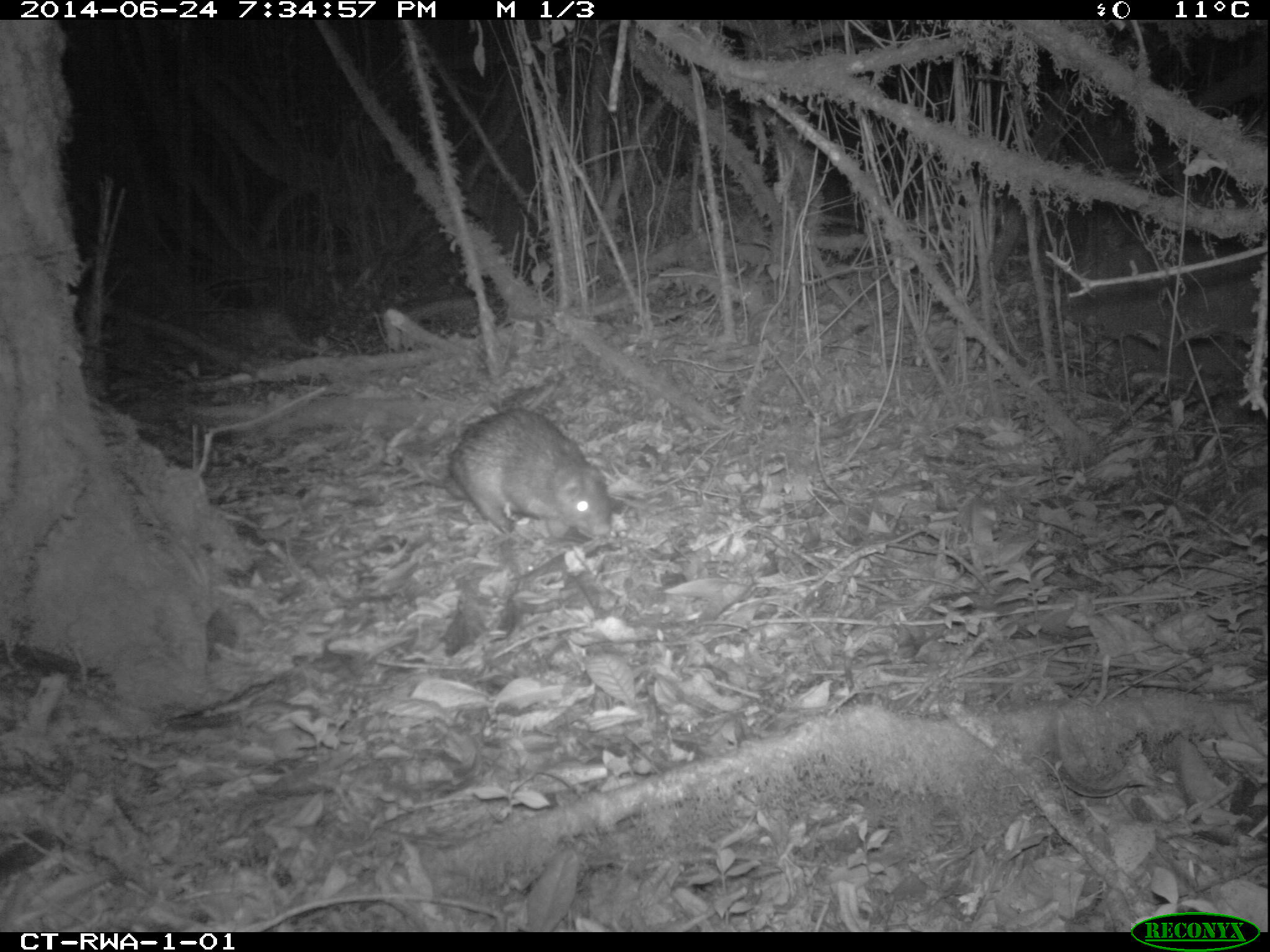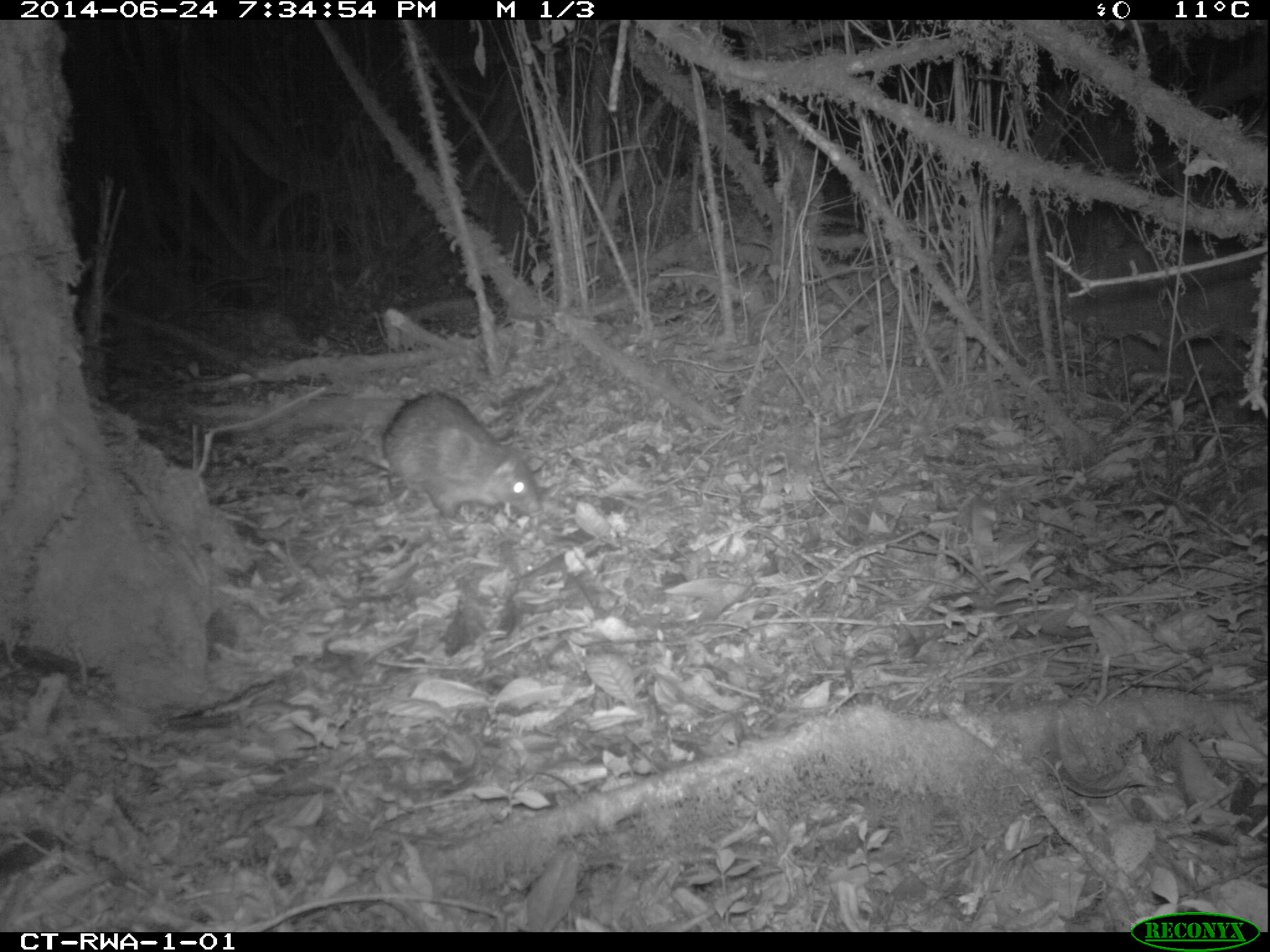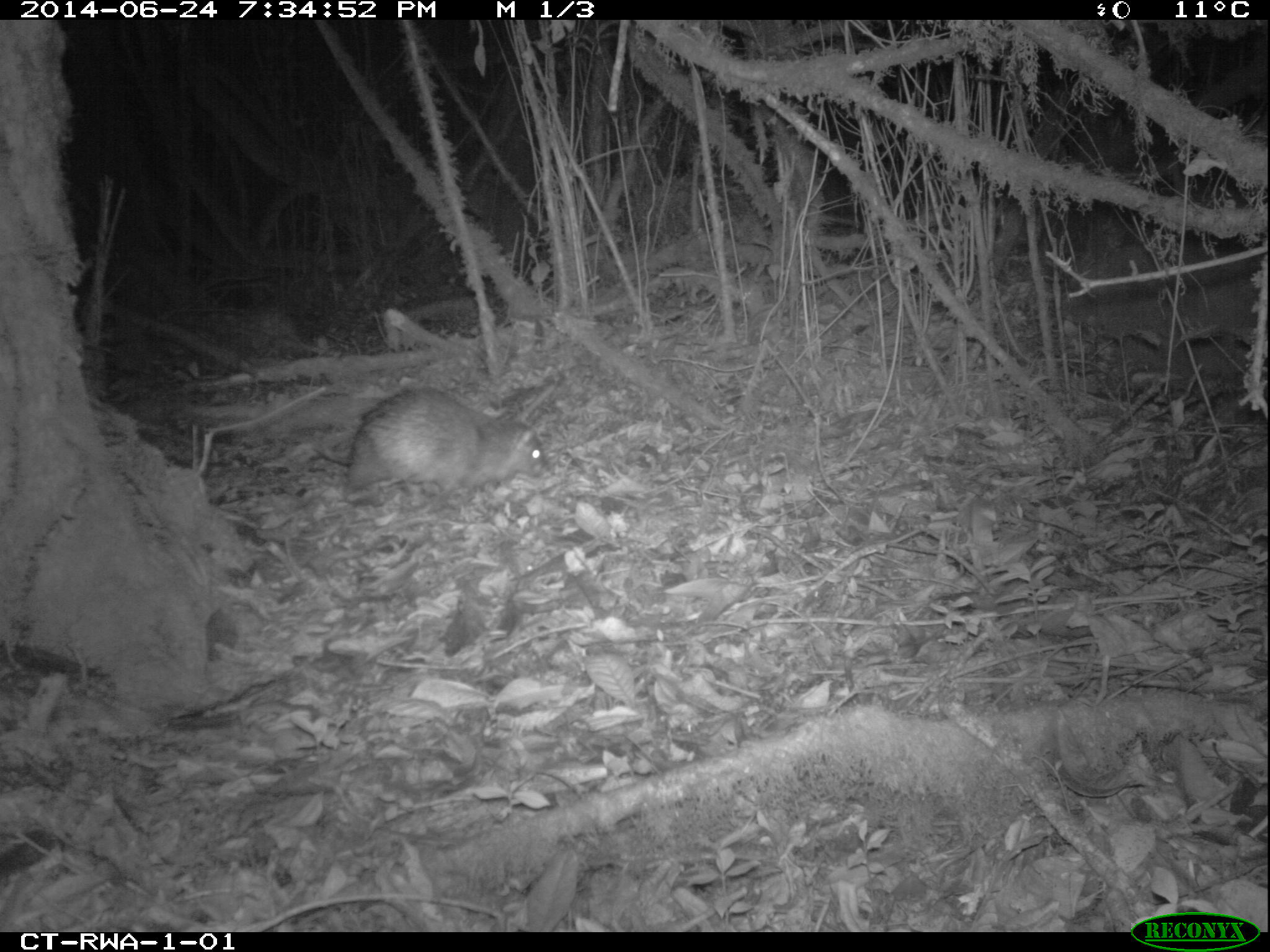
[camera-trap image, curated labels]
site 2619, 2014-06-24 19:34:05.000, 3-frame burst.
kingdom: Animalia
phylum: Chordata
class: Mammalia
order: Rodentia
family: Hystricidae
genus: Atherurus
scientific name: Atherurus africanus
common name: african brush-tailed porcupine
Atherurus africanus (african brush-tailed porcupine), count 1.